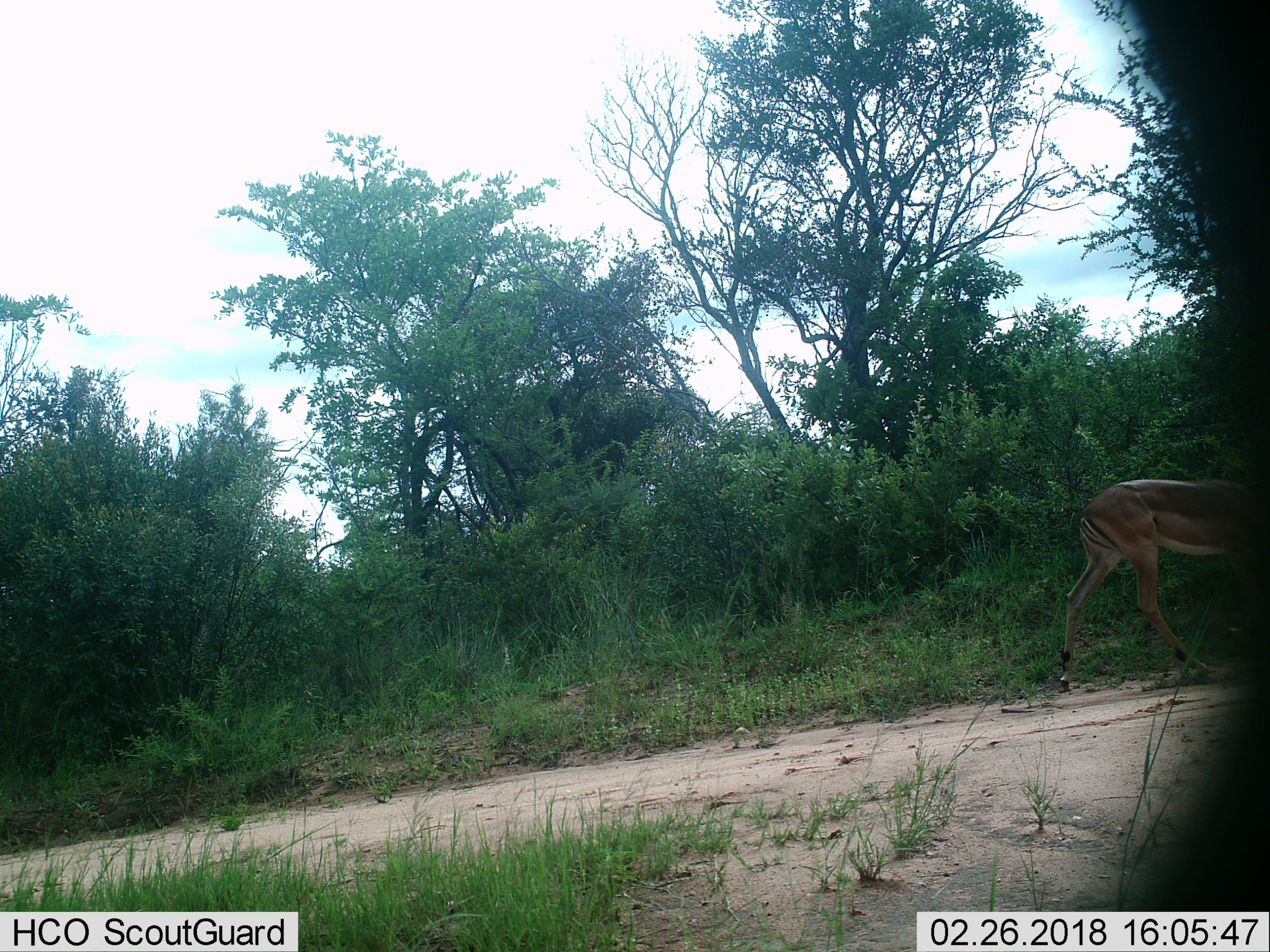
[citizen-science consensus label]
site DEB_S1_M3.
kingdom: Animalia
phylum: Chordata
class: Mammalia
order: Artiodactyla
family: Bovidae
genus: Aepyceros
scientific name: Aepyceros melampus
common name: impala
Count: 1.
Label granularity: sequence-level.